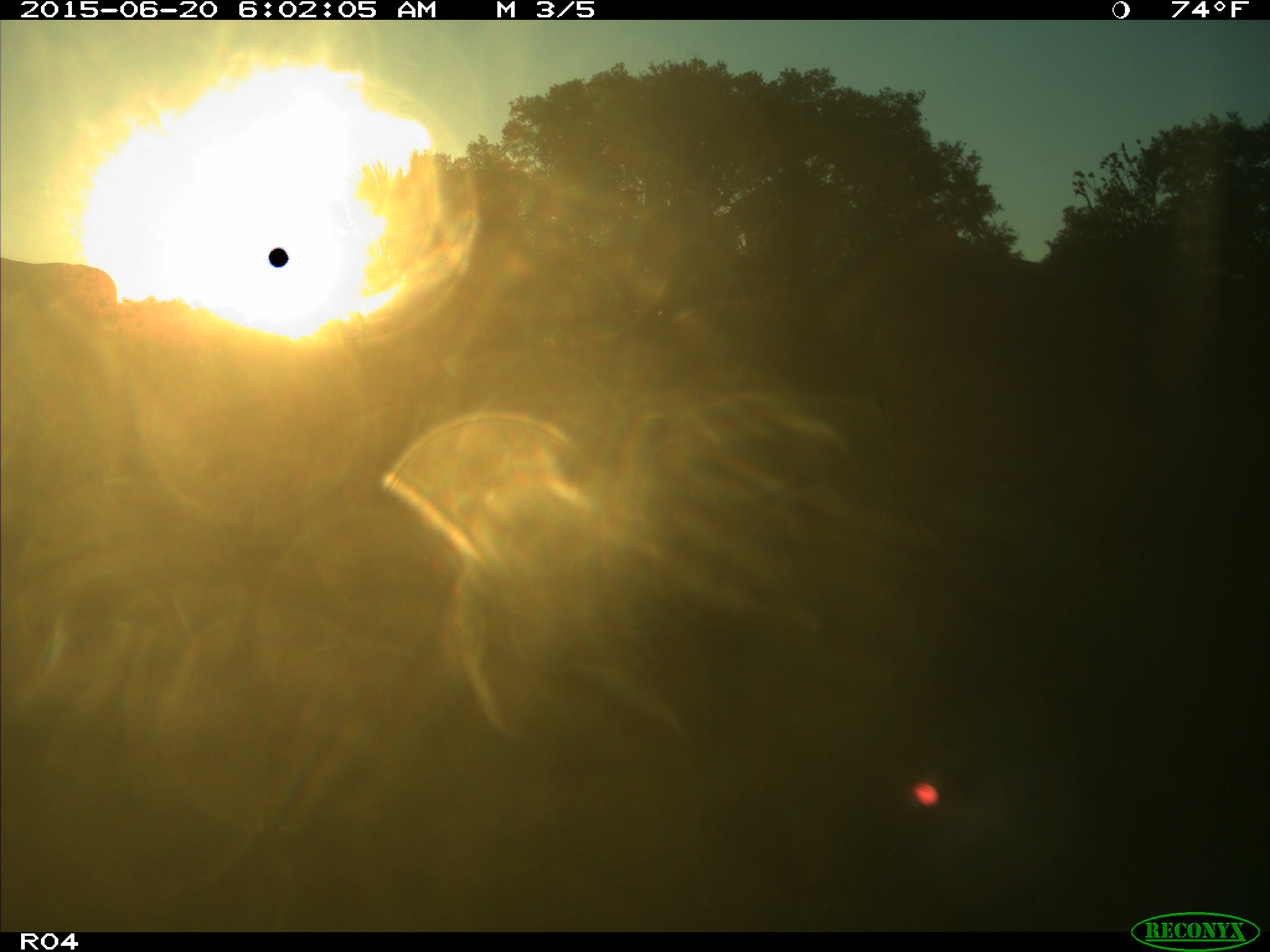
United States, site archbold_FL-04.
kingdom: Animalia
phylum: Chordata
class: Mammalia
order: Artiodactyla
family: Bovidae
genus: Bos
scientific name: Bos taurus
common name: domestic cow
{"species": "Bos taurus (domestic cow)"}